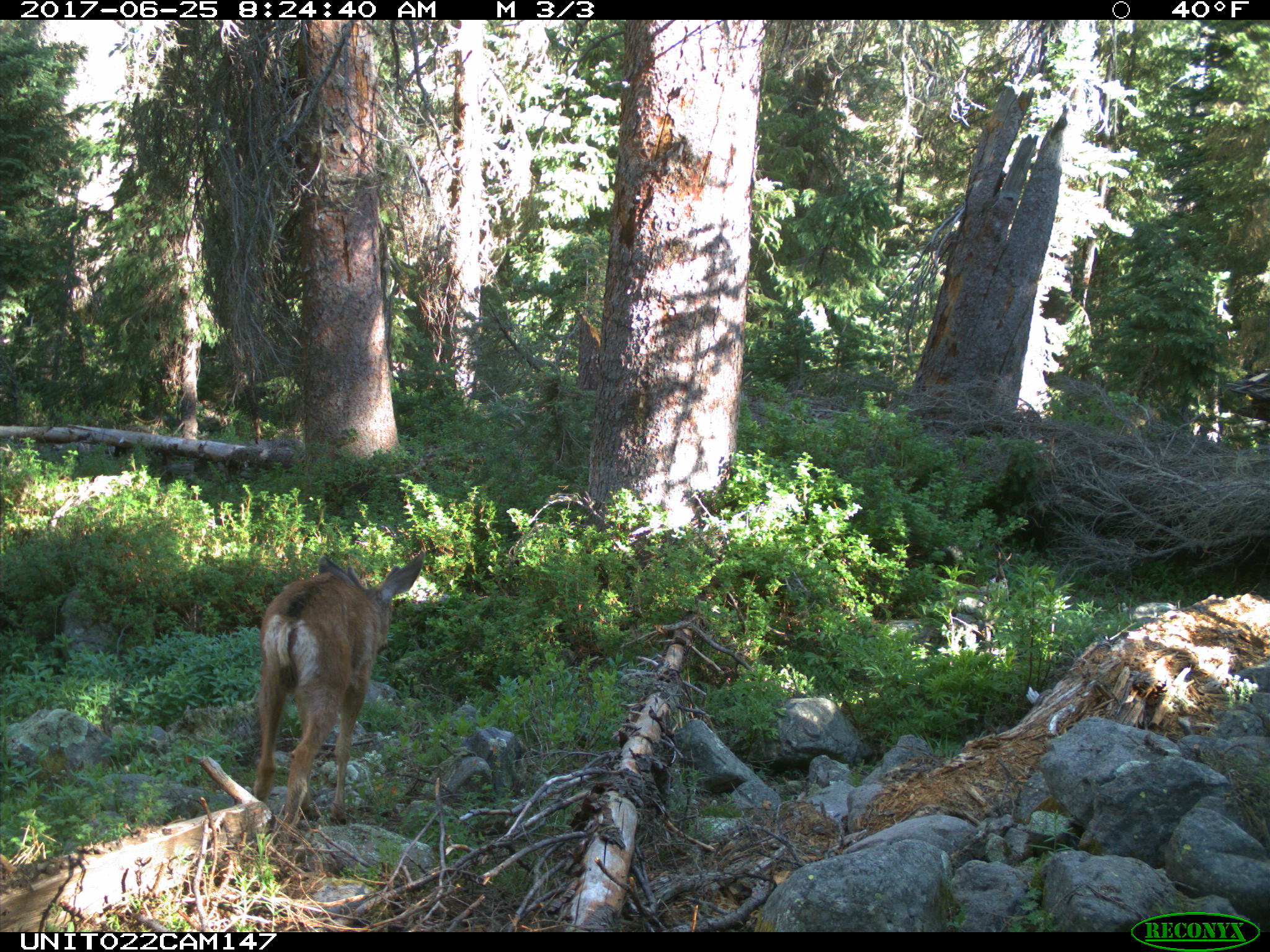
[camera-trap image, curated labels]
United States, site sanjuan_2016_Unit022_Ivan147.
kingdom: Animalia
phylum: Chordata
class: Mammalia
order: Artiodactyla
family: Cervidae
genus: Odocoileus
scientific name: Odocoileus hemionus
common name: mule deer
Odocoileus hemionus (mule deer).